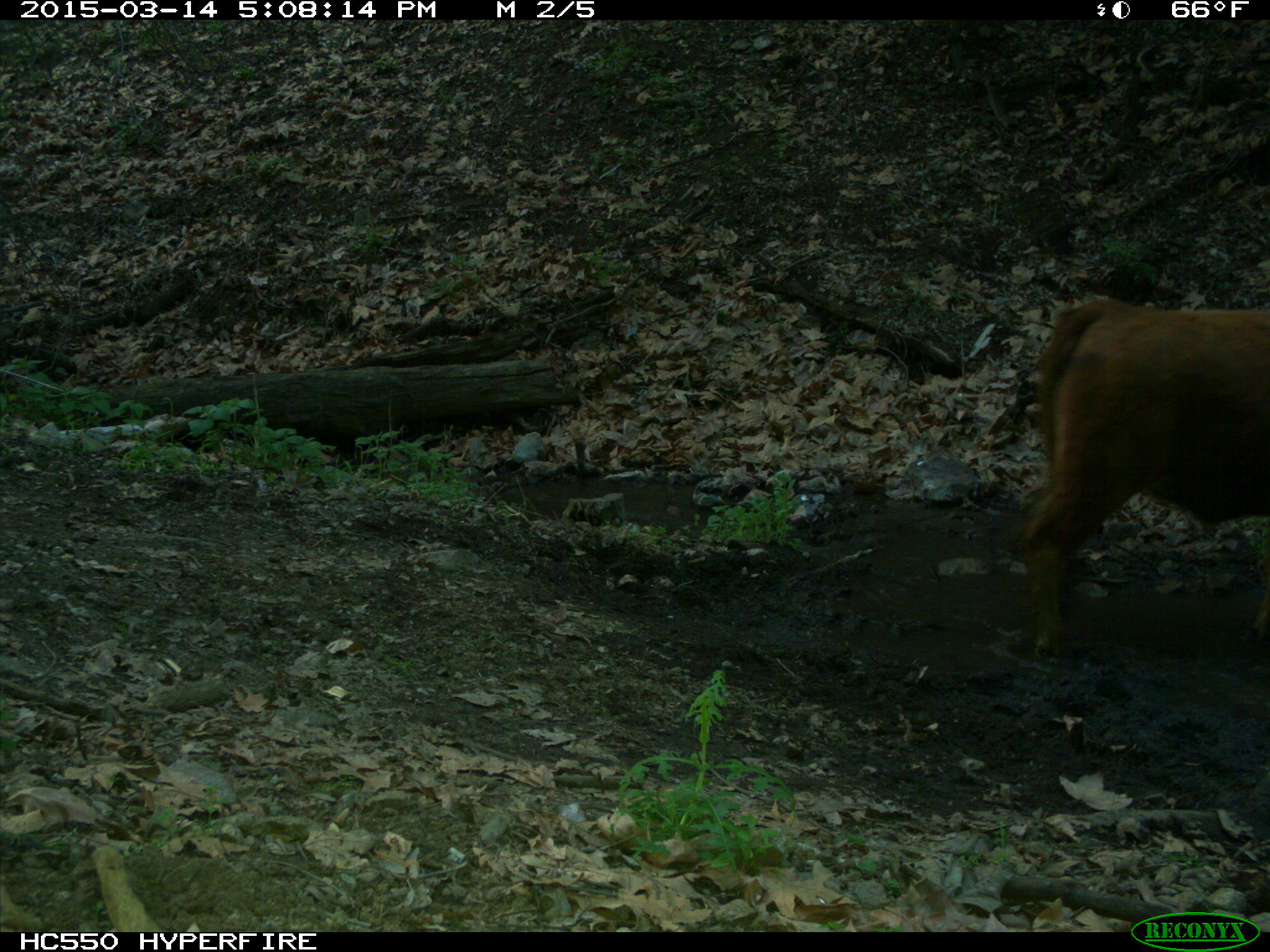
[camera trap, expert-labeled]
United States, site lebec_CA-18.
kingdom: Animalia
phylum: Chordata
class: Mammalia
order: Artiodactyla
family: Bovidae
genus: Bos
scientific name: Bos taurus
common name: domestic cow